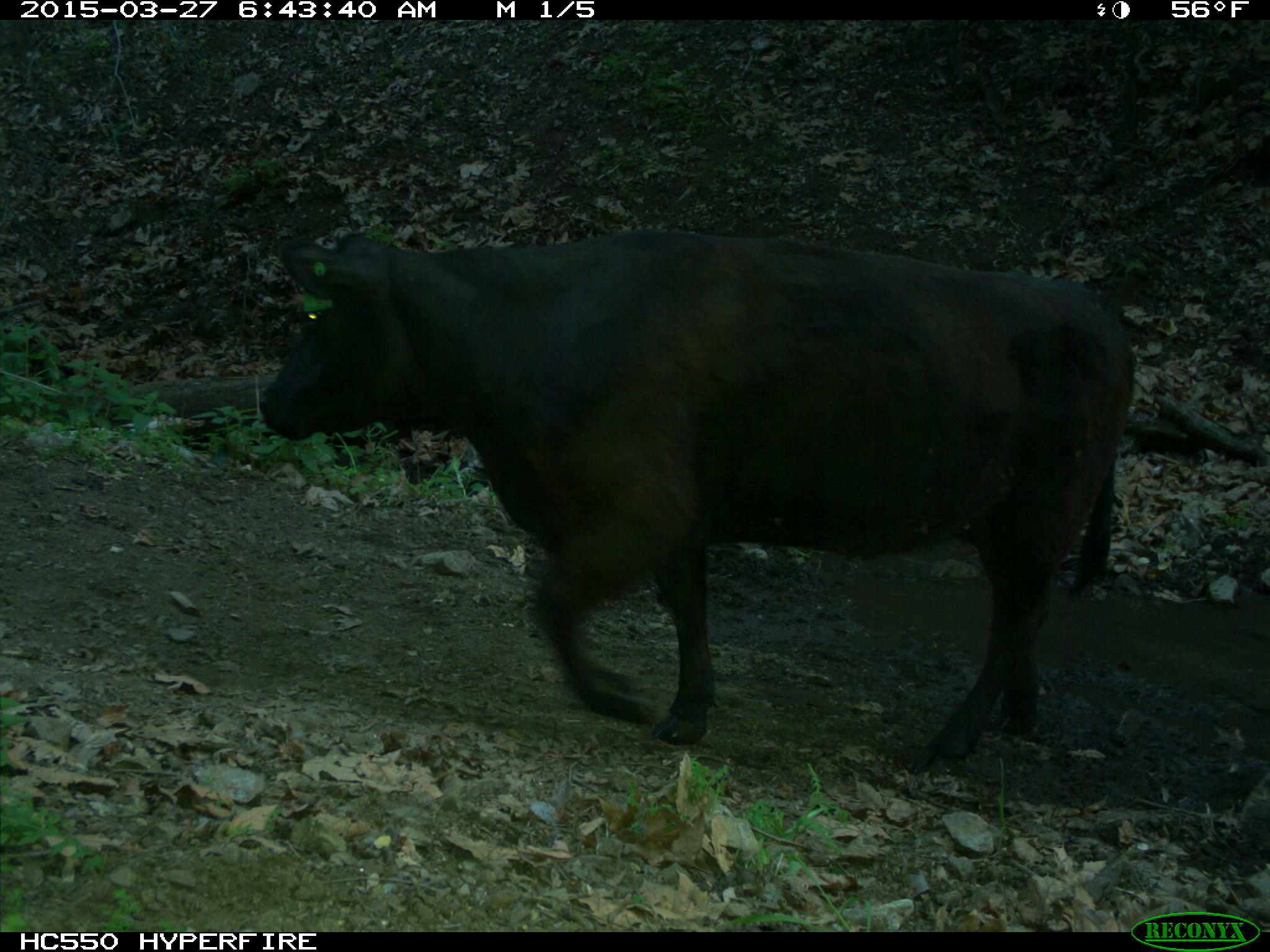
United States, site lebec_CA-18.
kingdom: Animalia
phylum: Chordata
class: Mammalia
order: Artiodactyla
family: Bovidae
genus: Bos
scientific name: Bos taurus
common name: domestic cow